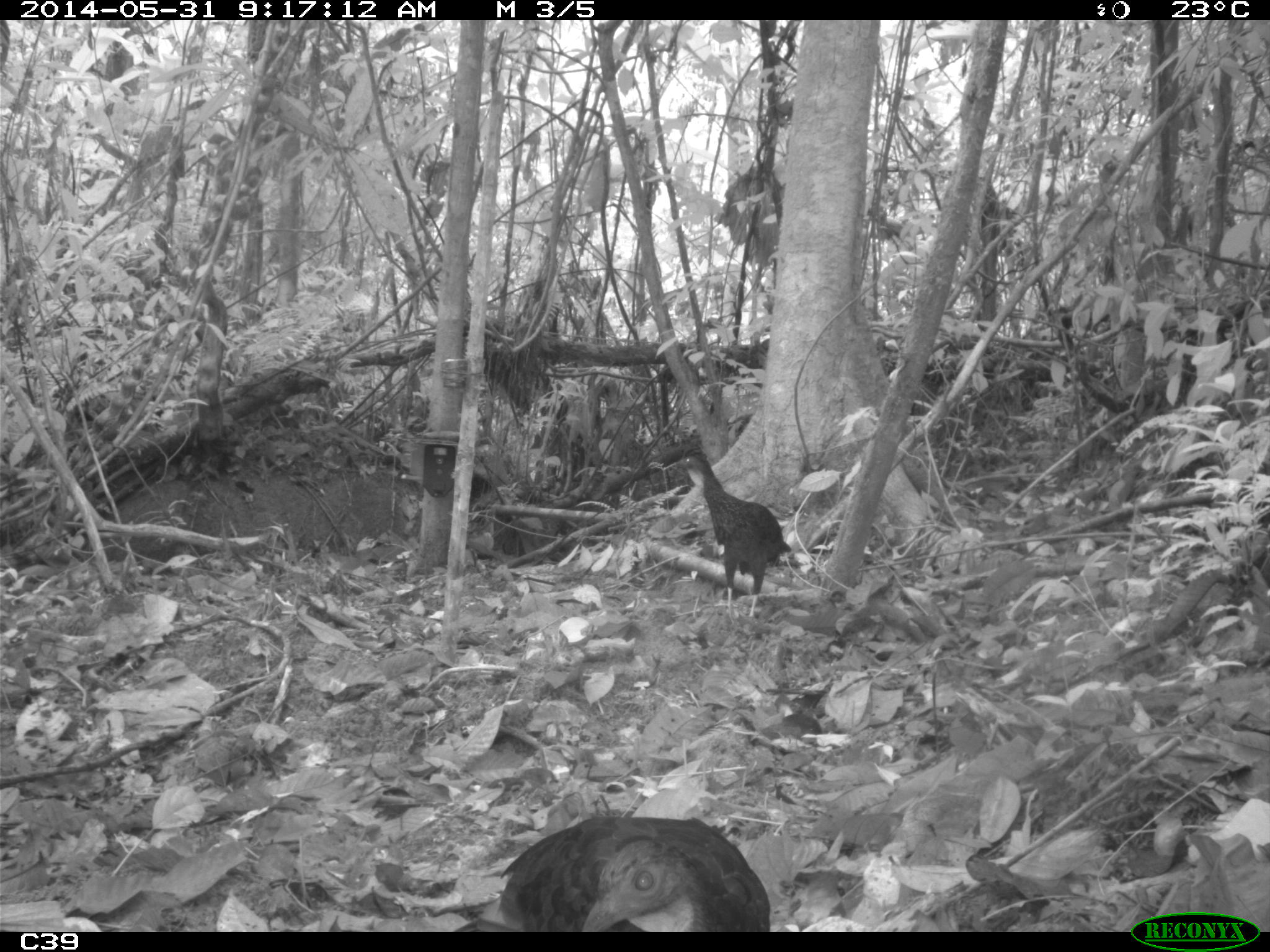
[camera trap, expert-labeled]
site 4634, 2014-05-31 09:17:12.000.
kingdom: Animalia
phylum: Chordata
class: Aves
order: Galliformes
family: Cracidae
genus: Penelope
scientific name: Penelope jacquacu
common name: spix's guan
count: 2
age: adult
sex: female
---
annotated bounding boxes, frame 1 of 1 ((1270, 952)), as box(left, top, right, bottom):
penelope jacquacu: box(447, 812, 770, 933); box(673, 444, 791, 625)